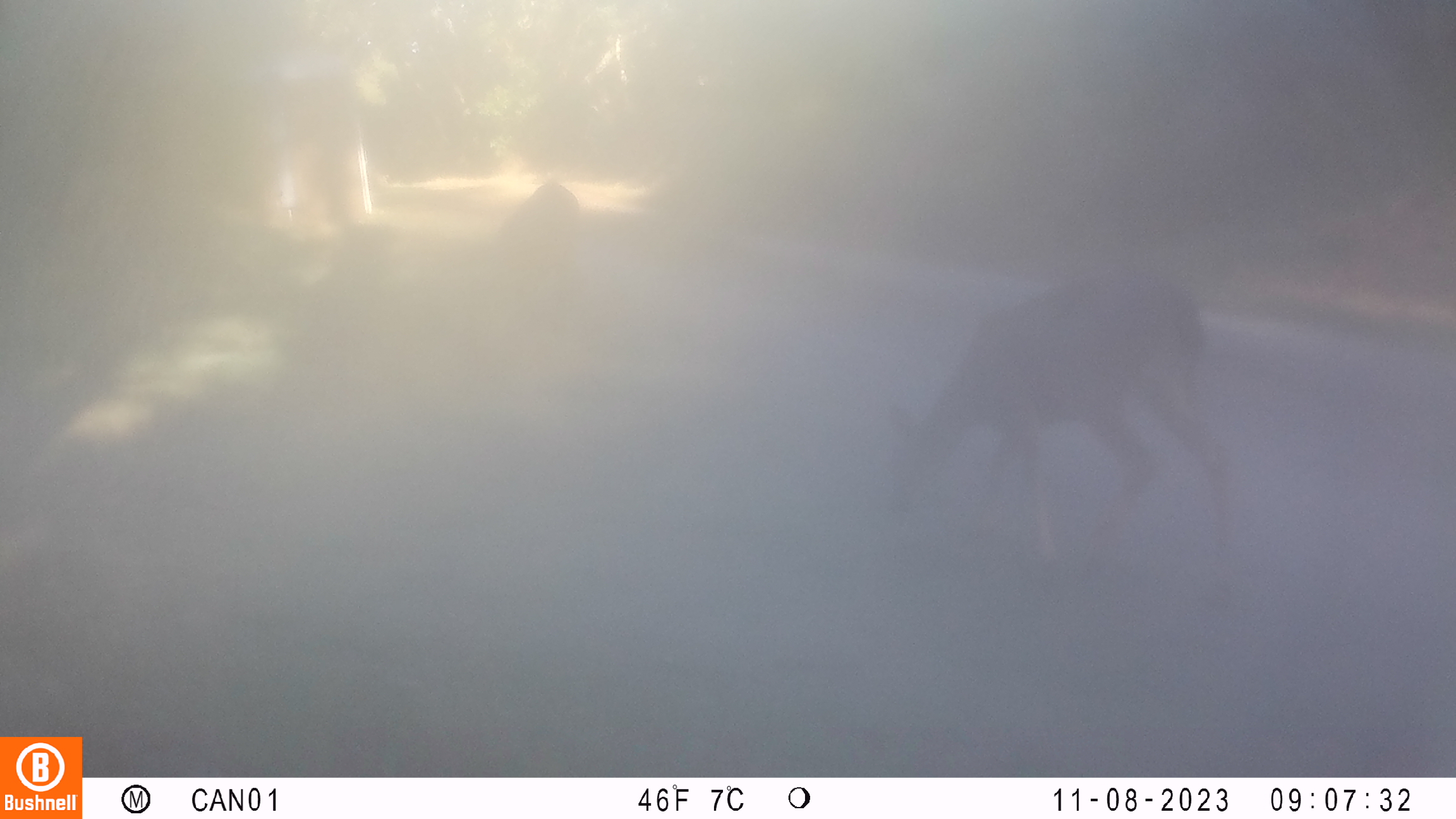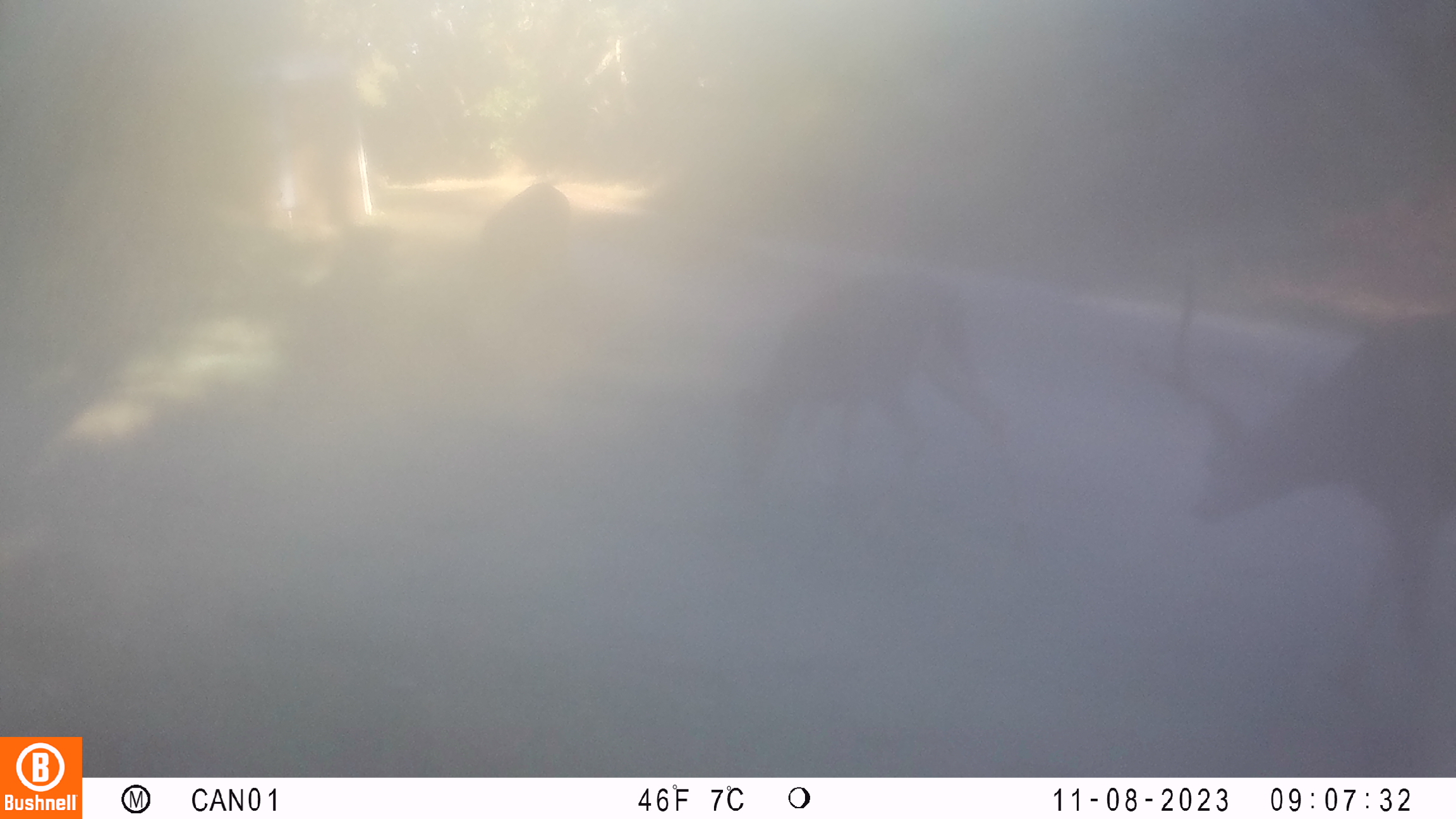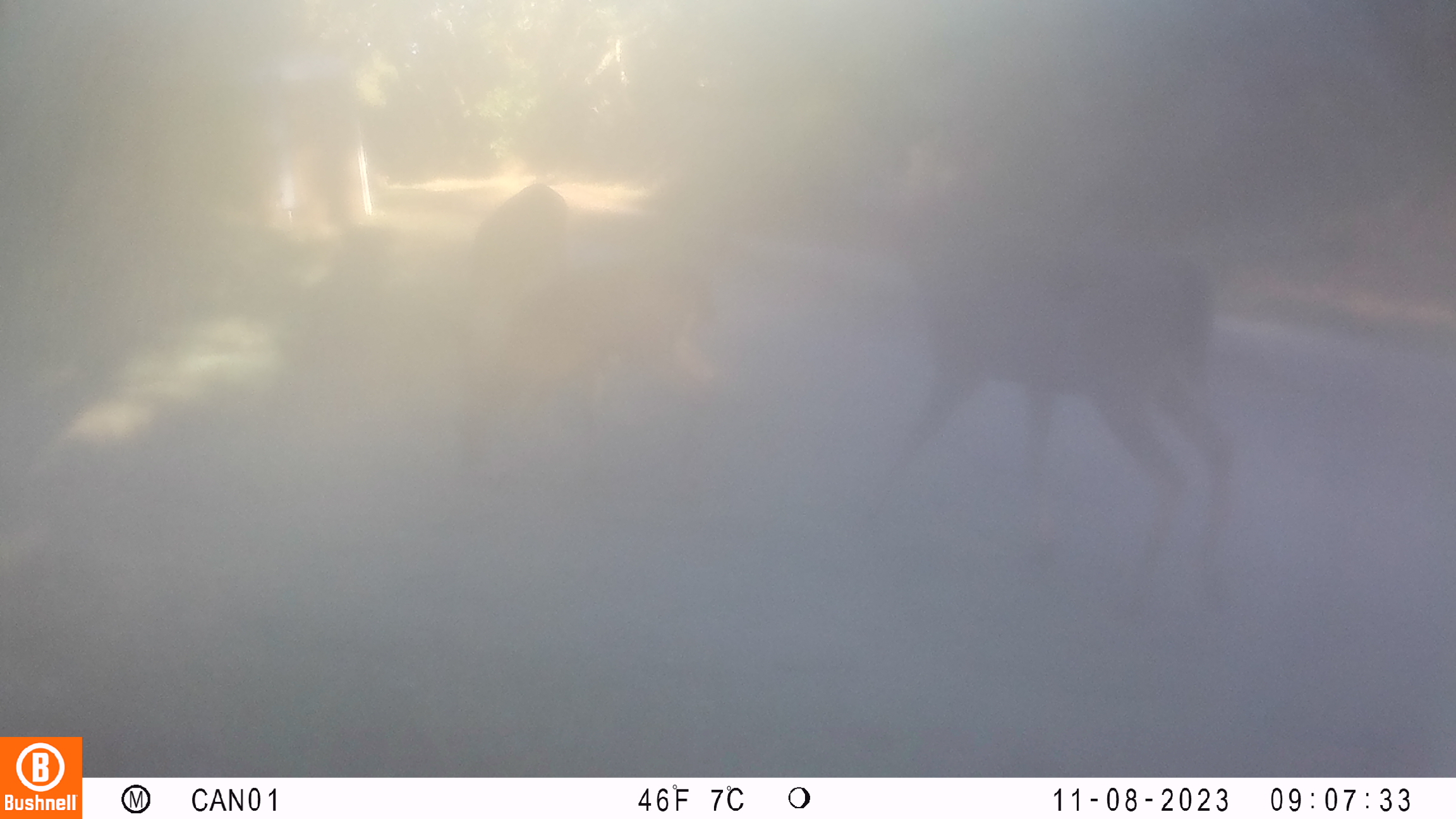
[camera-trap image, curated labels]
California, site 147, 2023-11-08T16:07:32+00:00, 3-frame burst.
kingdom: Animalia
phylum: Chordata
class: Mammalia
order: Artiodactyla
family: Cervidae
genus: Odocoileus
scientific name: Odocoileus hemionus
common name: mule deer